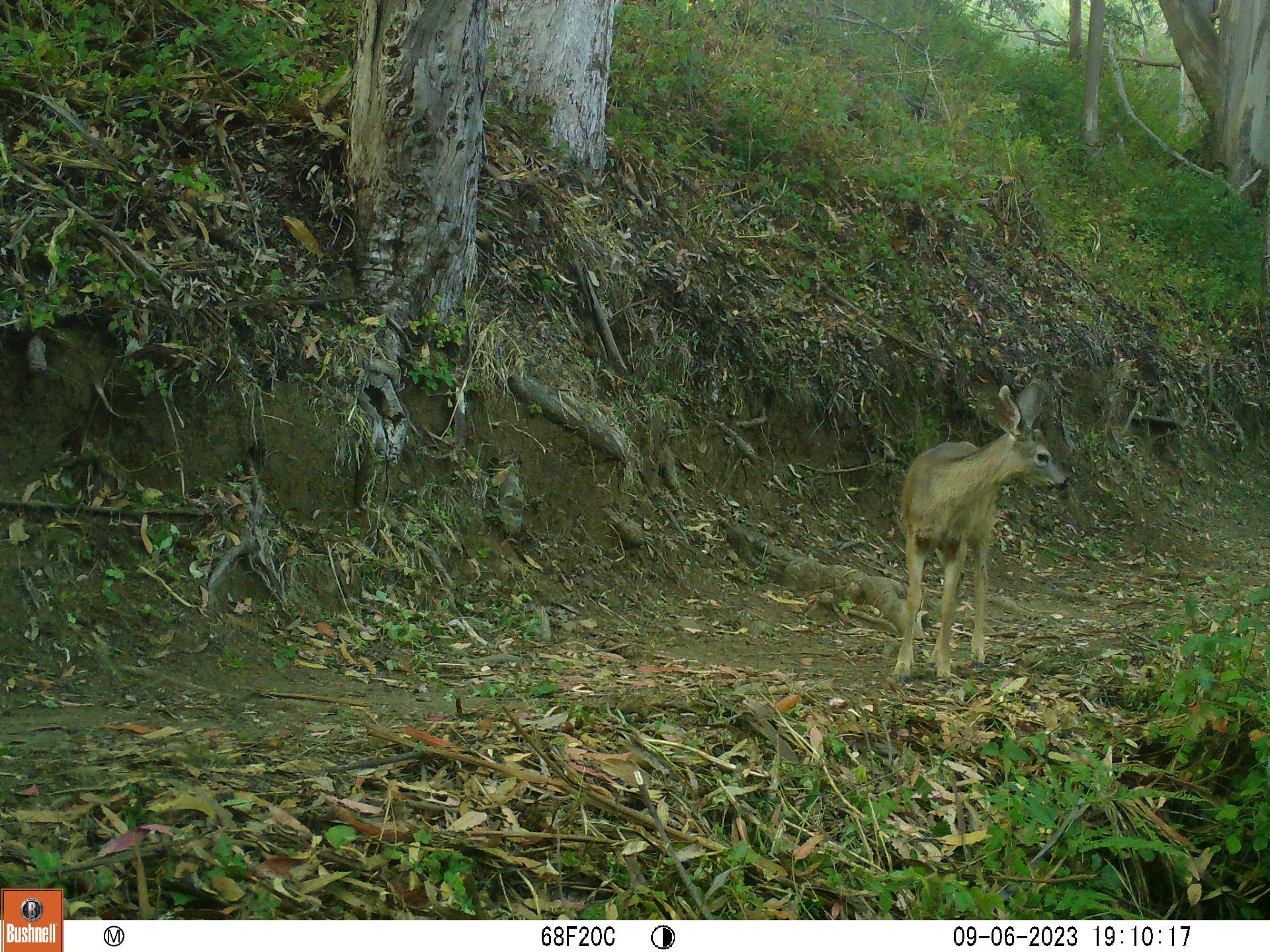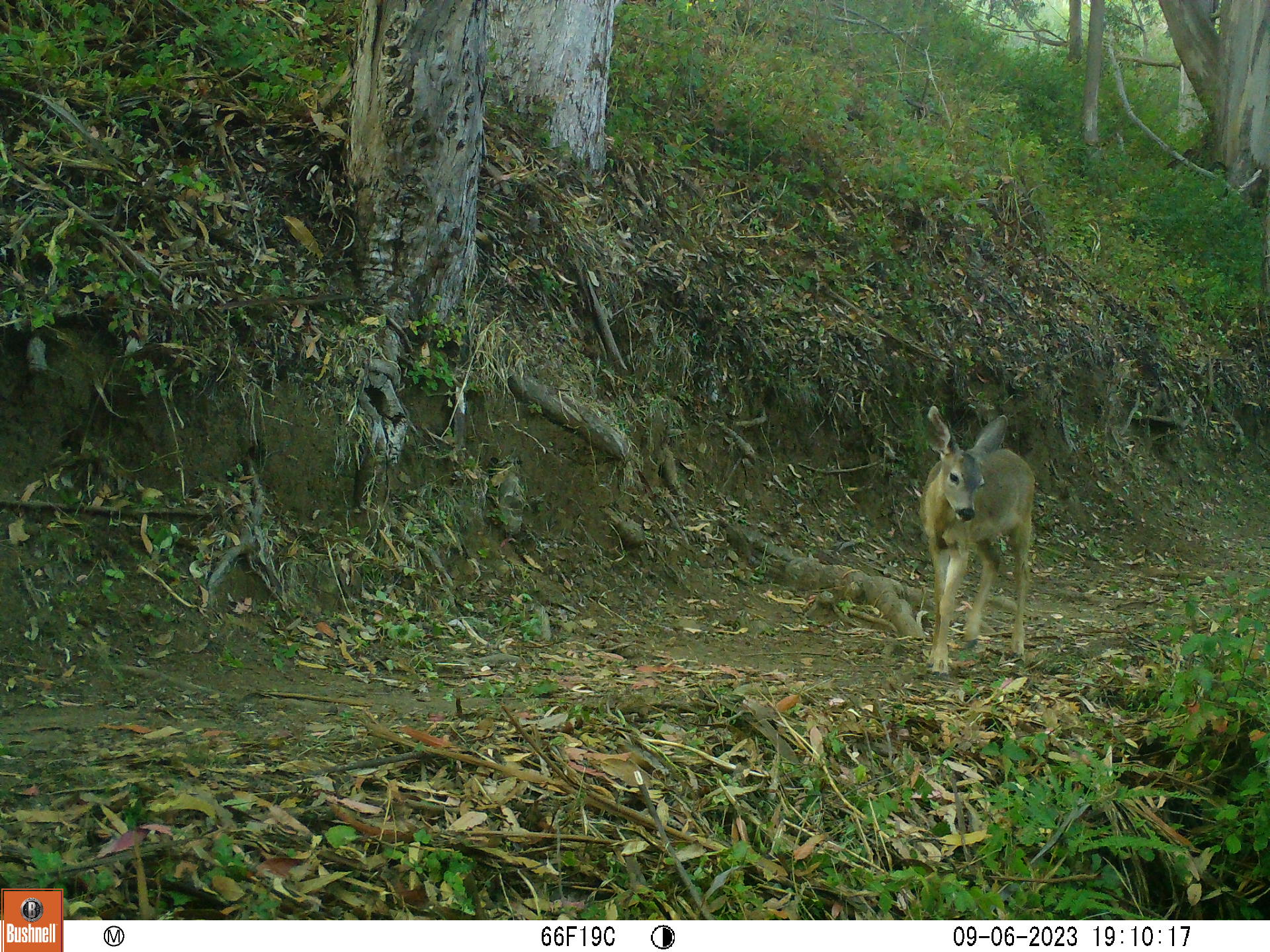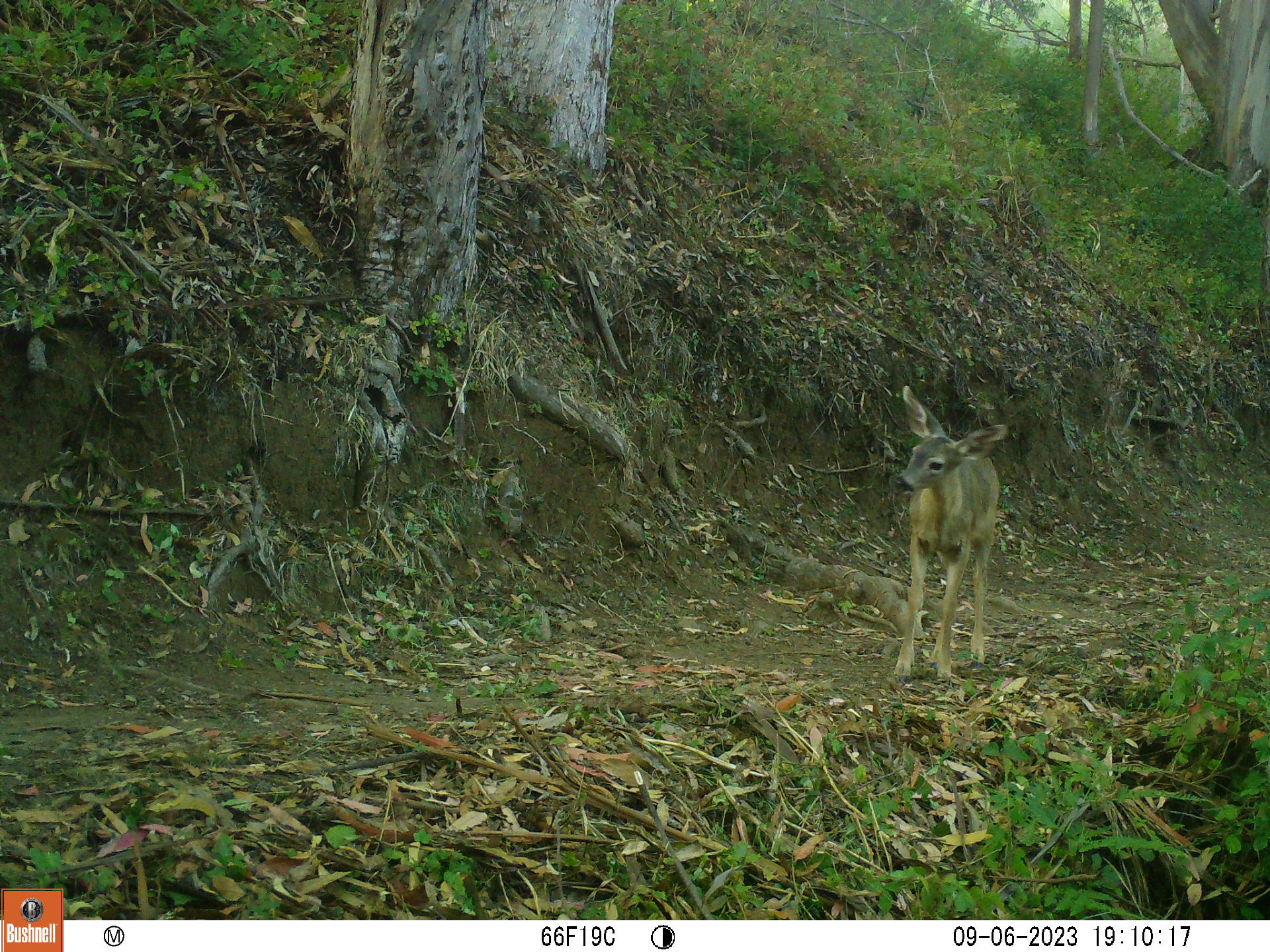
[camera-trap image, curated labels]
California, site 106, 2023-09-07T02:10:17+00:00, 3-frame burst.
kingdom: Animalia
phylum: Chordata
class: Mammalia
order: Artiodactyla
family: Cervidae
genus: Odocoileus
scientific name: Odocoileus hemionus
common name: mule deer